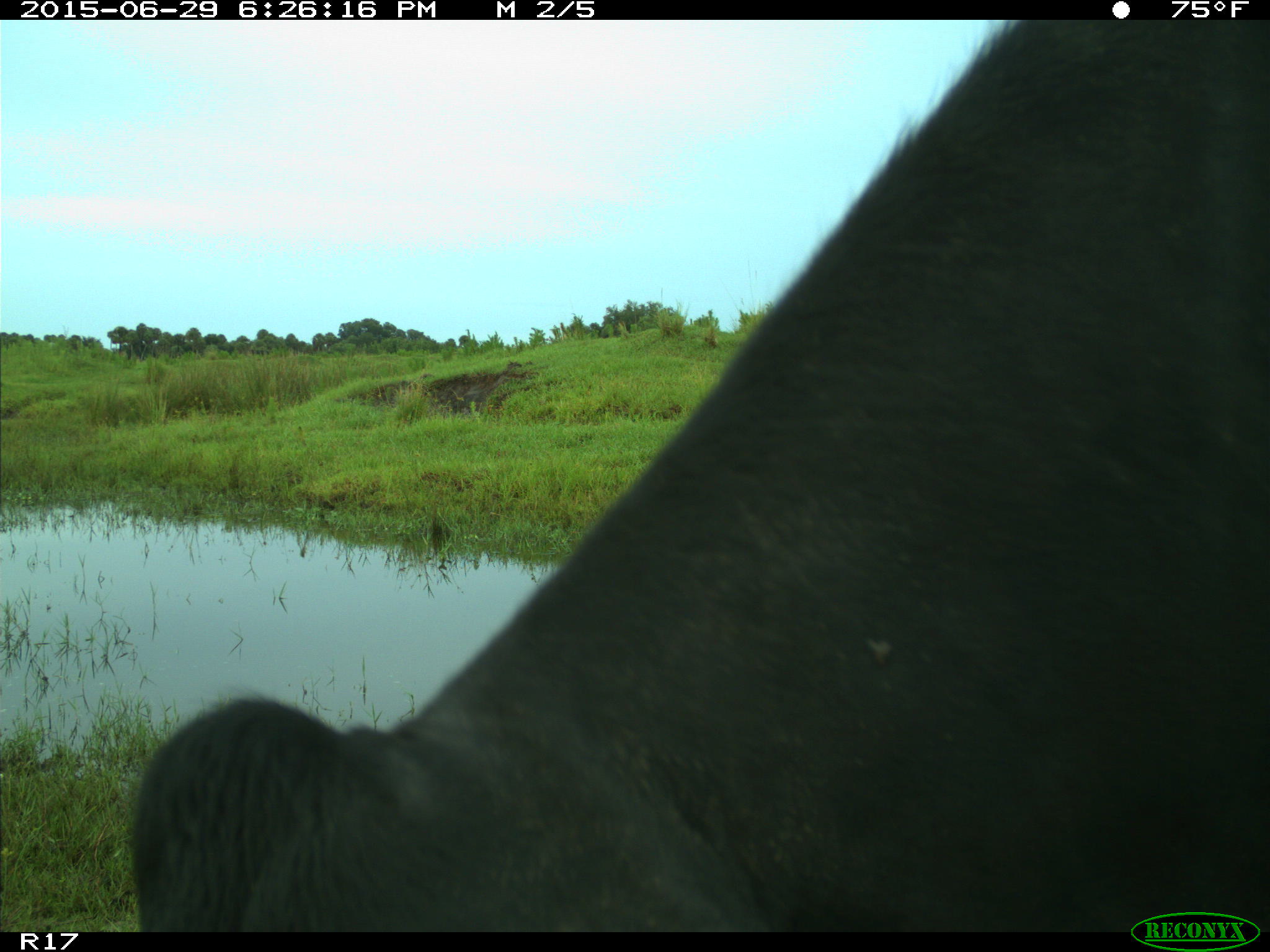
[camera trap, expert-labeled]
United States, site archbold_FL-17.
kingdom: Animalia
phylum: Chordata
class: Mammalia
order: Artiodactyla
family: Bovidae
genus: Bos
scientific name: Bos taurus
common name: domestic cow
Bos taurus (domestic cow).